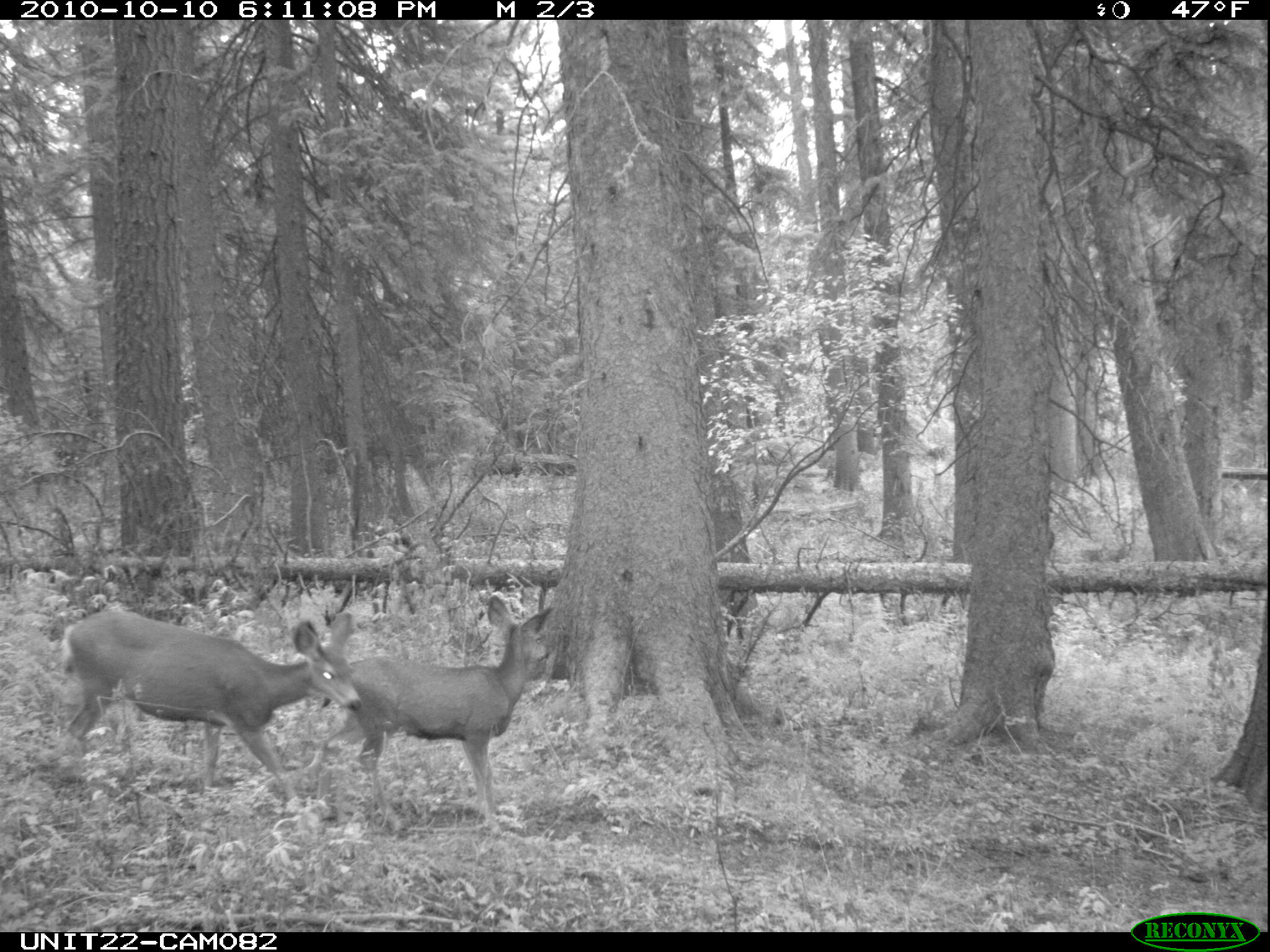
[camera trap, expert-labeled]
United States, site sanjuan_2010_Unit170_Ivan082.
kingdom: Animalia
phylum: Chordata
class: Mammalia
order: Artiodactyla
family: Cervidae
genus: Odocoileus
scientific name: Odocoileus hemionus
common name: mule deer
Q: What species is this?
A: Odocoileus hemionus (mule deer).